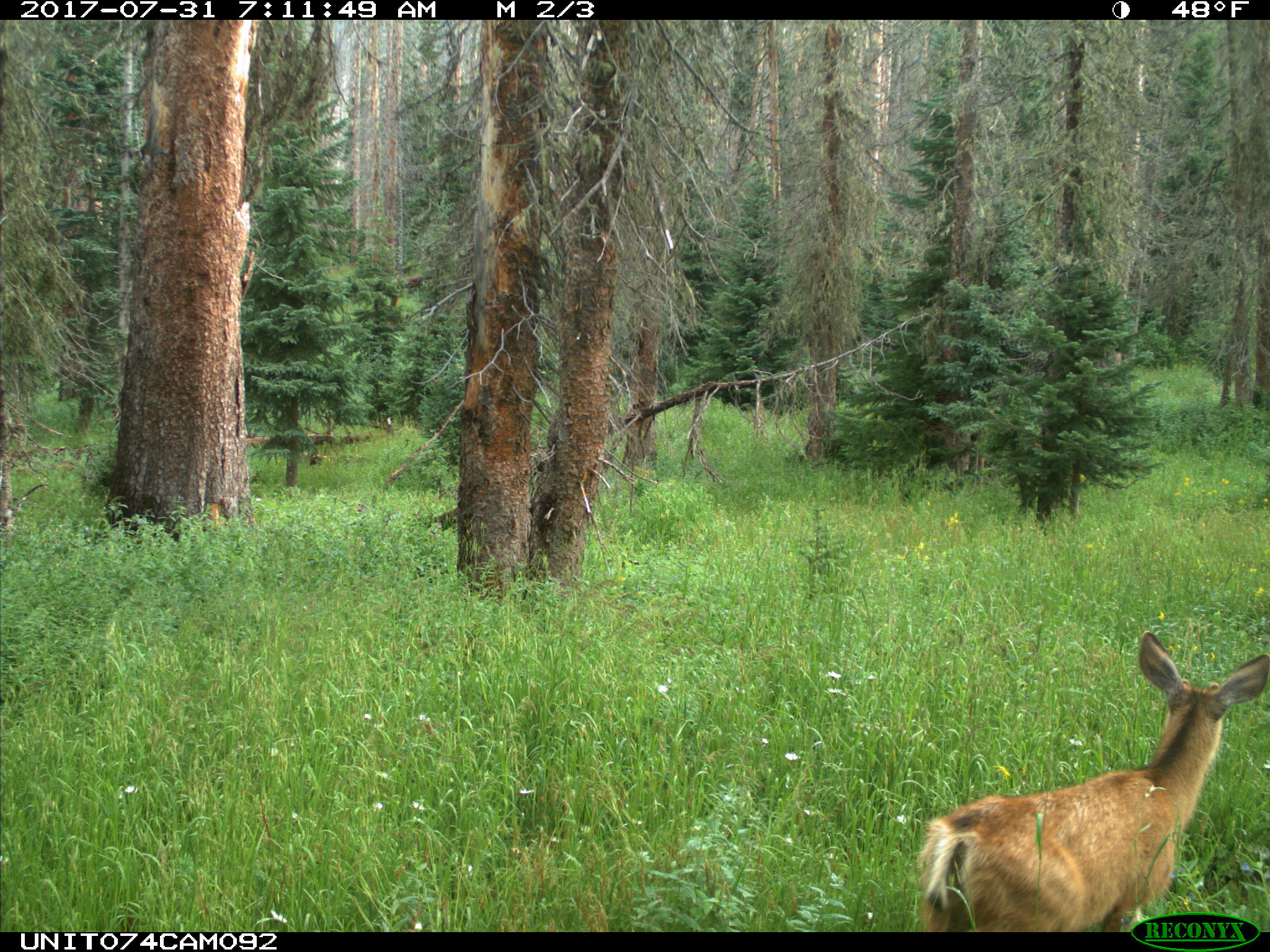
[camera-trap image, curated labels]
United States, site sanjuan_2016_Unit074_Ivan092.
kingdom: Animalia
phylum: Chordata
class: Mammalia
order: Artiodactyla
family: Cervidae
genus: Odocoileus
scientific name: Odocoileus hemionus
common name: mule deer